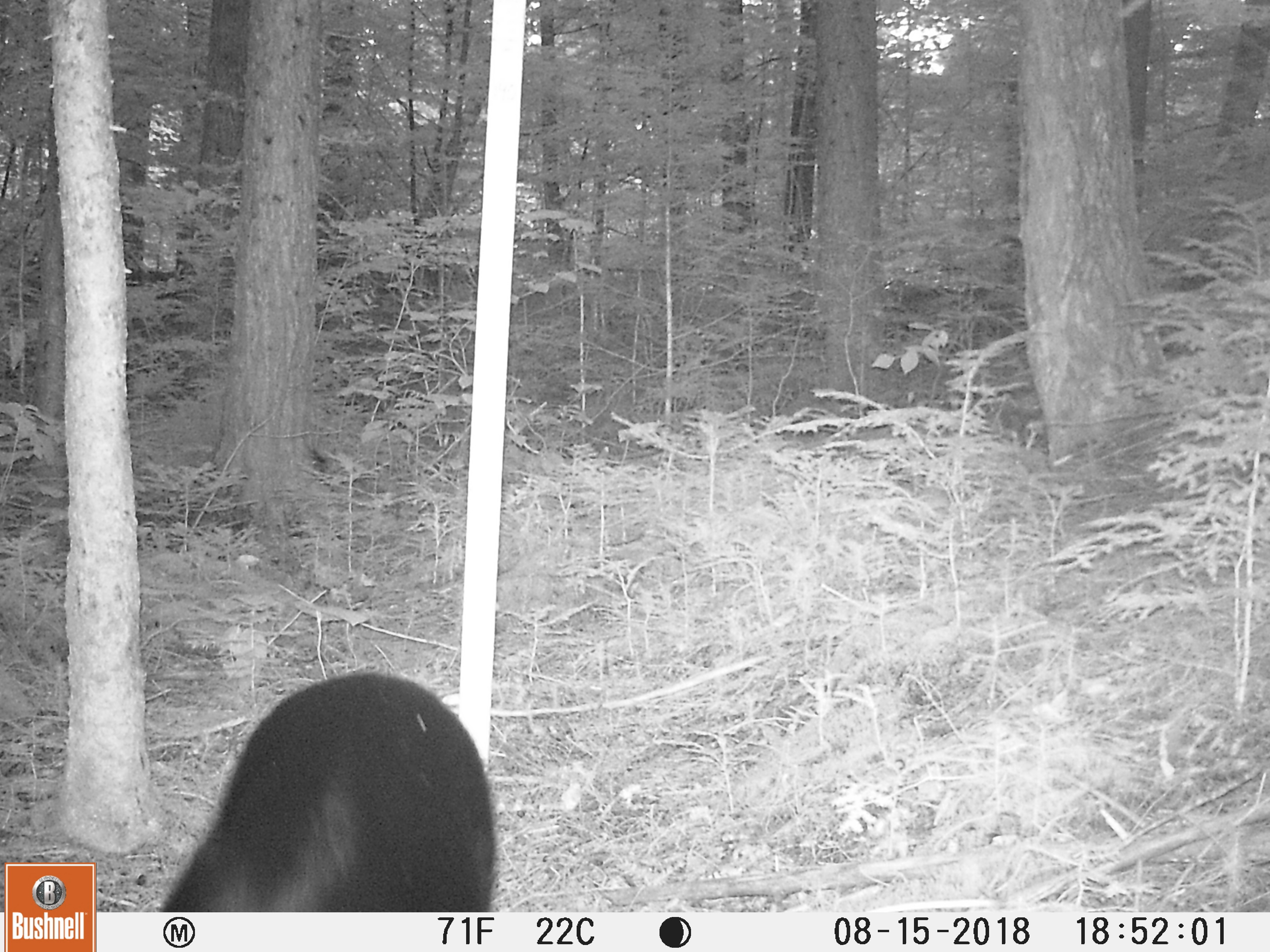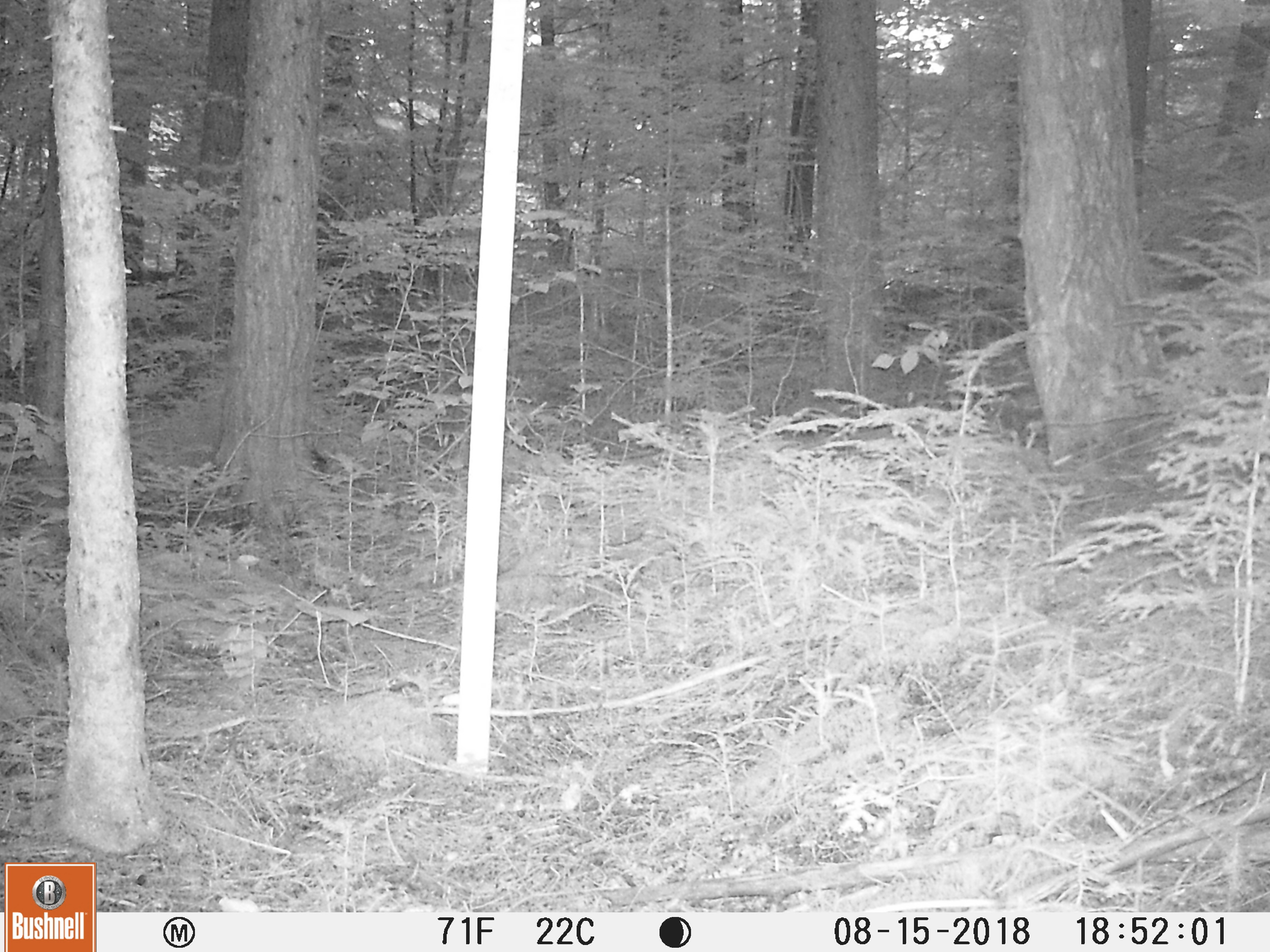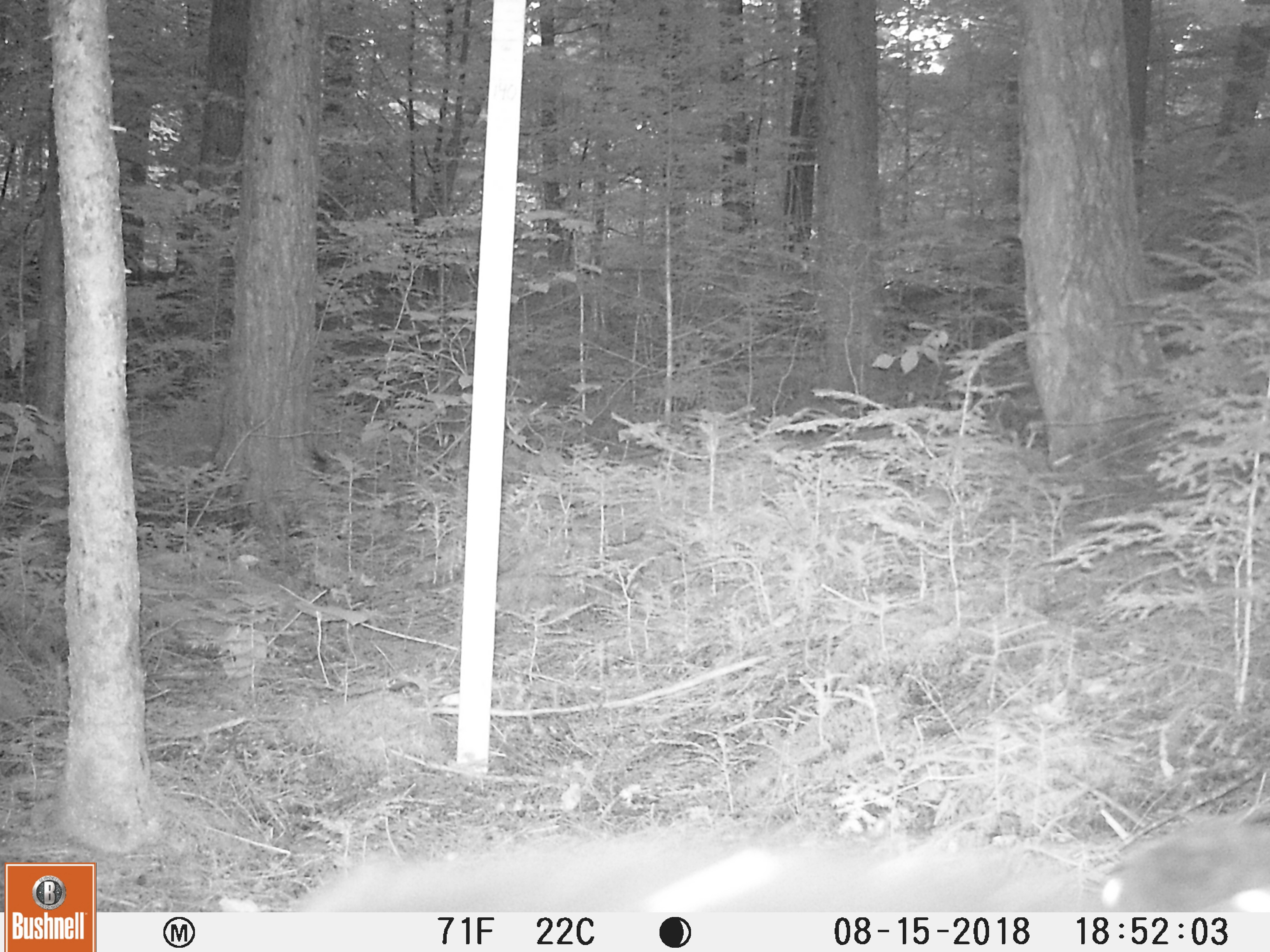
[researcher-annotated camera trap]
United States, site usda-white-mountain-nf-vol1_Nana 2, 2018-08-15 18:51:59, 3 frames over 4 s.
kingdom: Animalia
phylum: Chordata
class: Mammalia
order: Carnivora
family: Ursidae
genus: Ursus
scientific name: Ursus americanus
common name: black bear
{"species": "black bear (Ursus americanus)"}